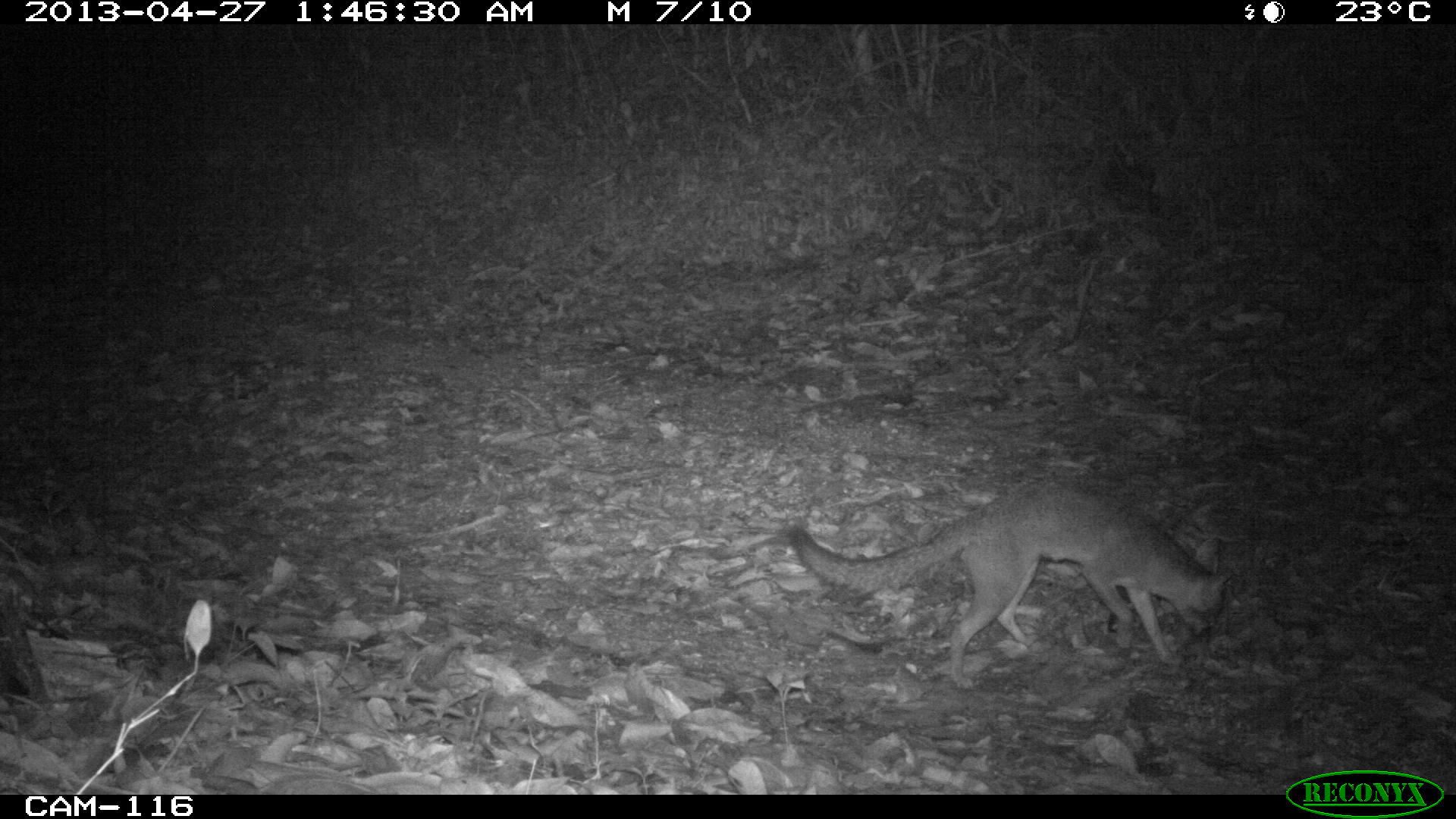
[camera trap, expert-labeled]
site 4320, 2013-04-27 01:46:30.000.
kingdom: Animalia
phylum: Chordata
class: Mammalia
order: Carnivora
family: Canidae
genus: Urocyon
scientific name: Urocyon cinereoargenteus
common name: gray fox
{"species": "Urocyon cinereoargenteus (gray fox)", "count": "1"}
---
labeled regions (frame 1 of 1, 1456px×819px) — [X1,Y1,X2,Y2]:
urocyon cinereoargenteus: [781,474,1230,688]